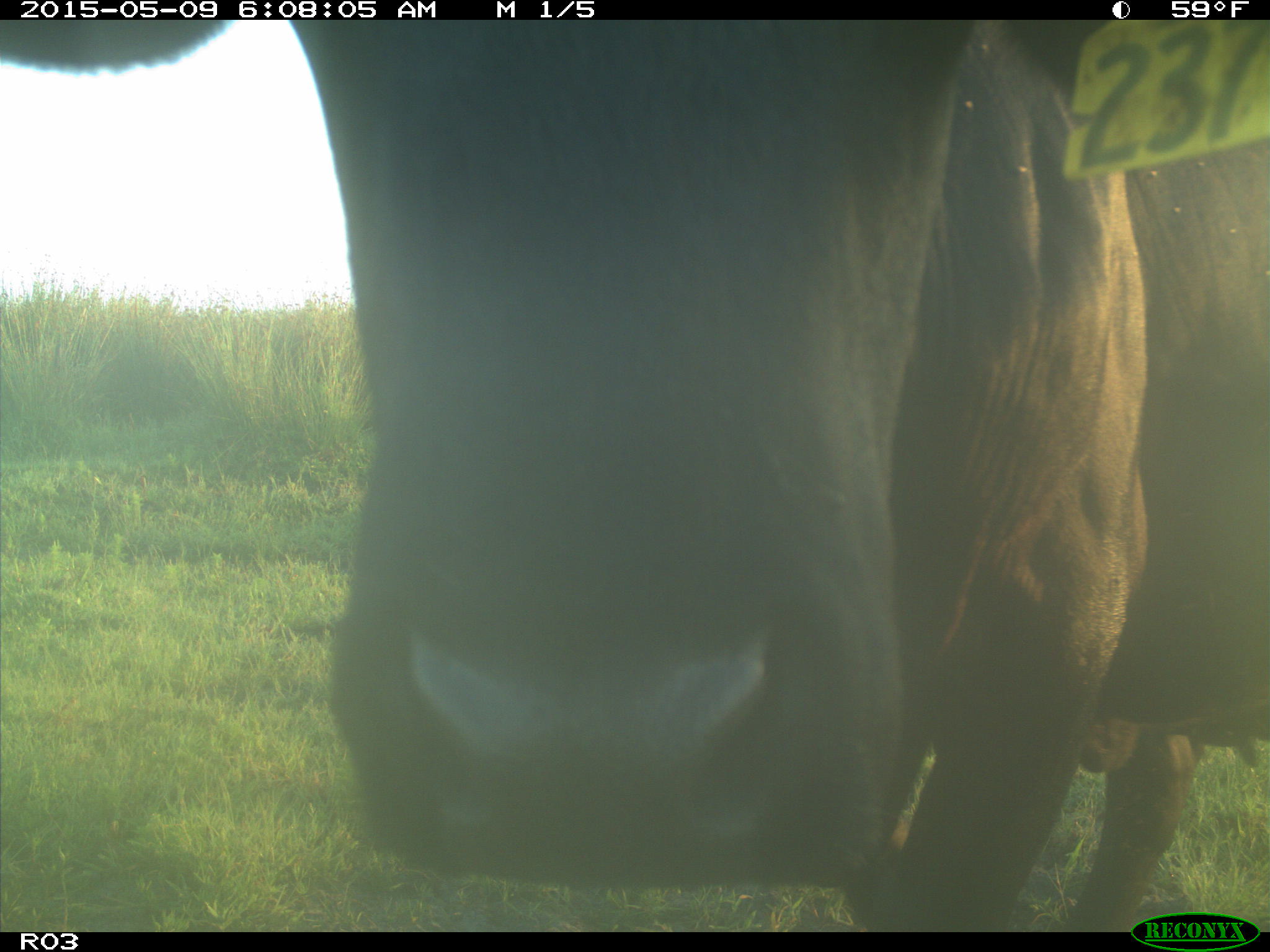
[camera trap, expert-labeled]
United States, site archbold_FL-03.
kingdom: Animalia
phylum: Chordata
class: Mammalia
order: Artiodactyla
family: Bovidae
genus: Bos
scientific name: Bos taurus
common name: domestic cow